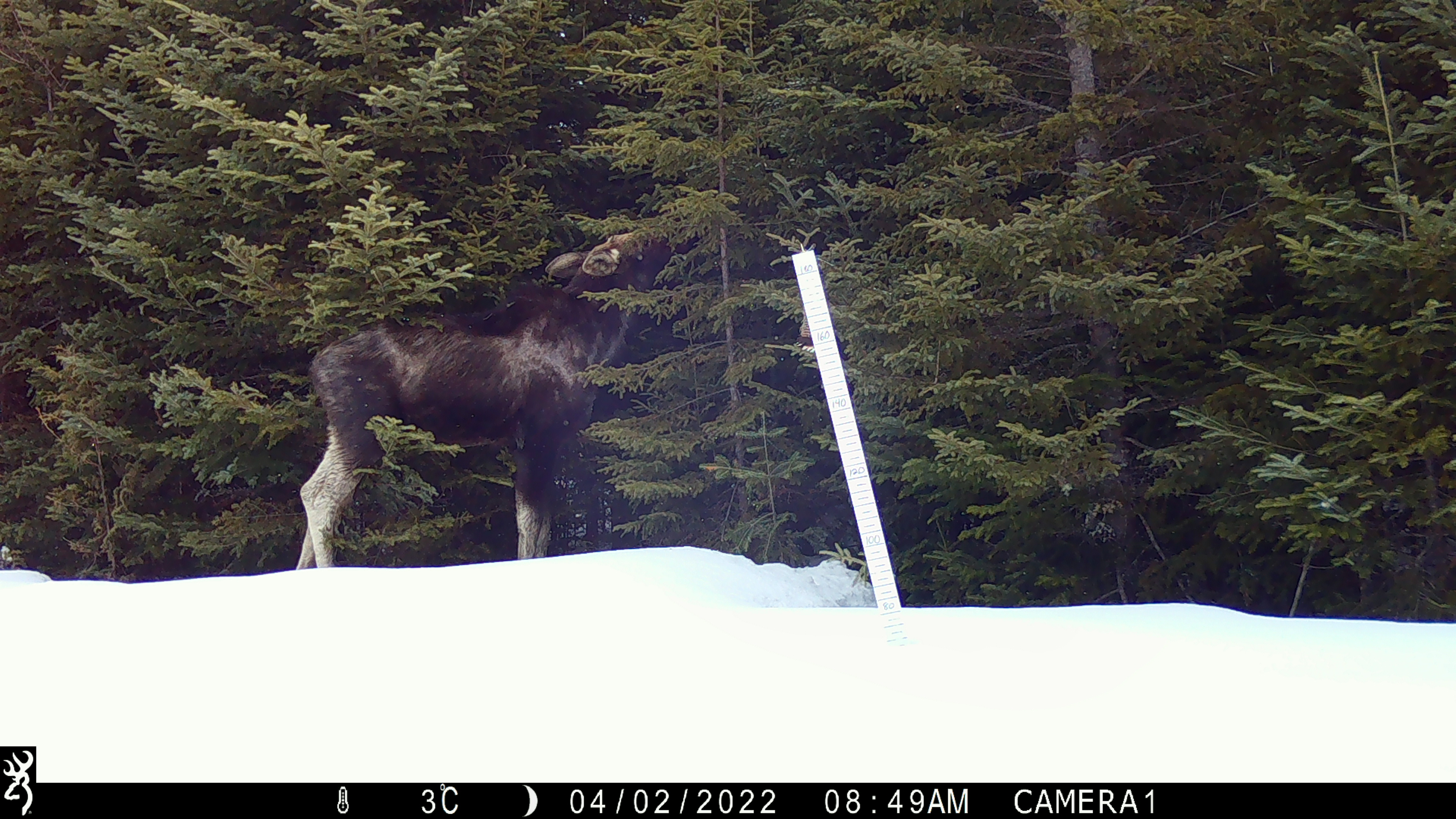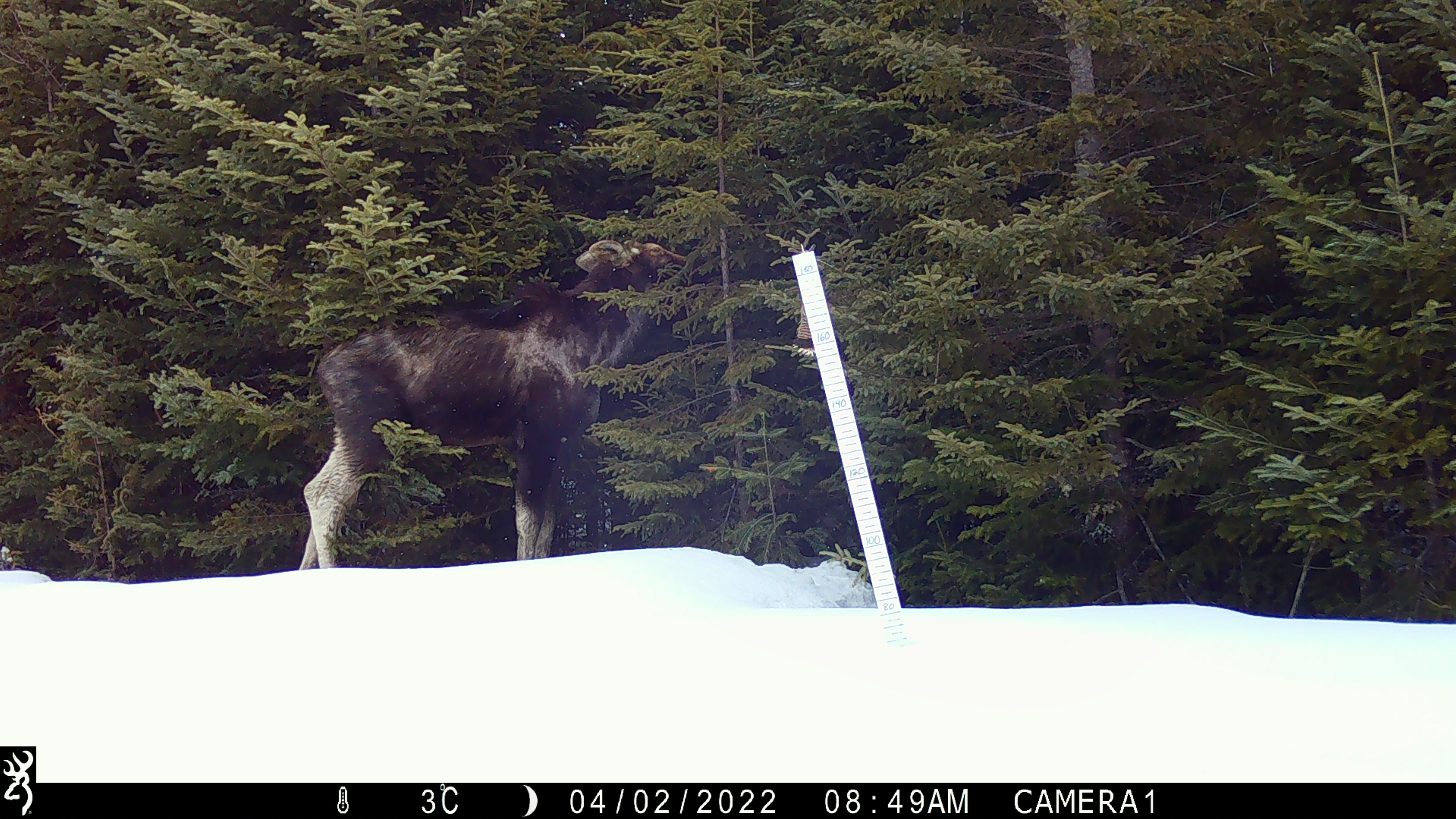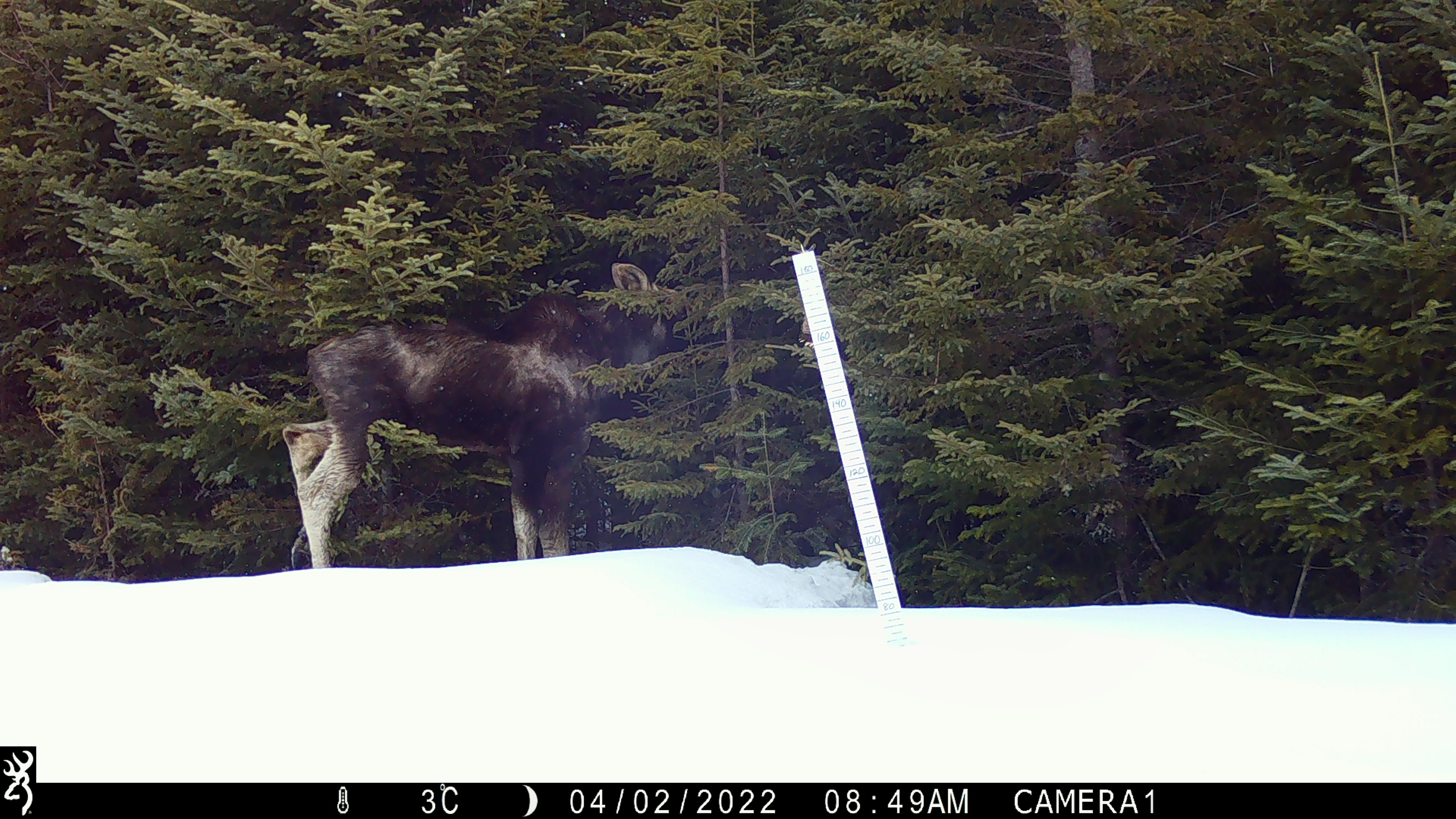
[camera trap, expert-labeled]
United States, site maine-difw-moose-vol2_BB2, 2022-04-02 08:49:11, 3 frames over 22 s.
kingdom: Animalia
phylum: Chordata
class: Mammalia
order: Artiodactyla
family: Cervidae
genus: Alces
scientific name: Alces alces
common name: moose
Moose (Alces alces).